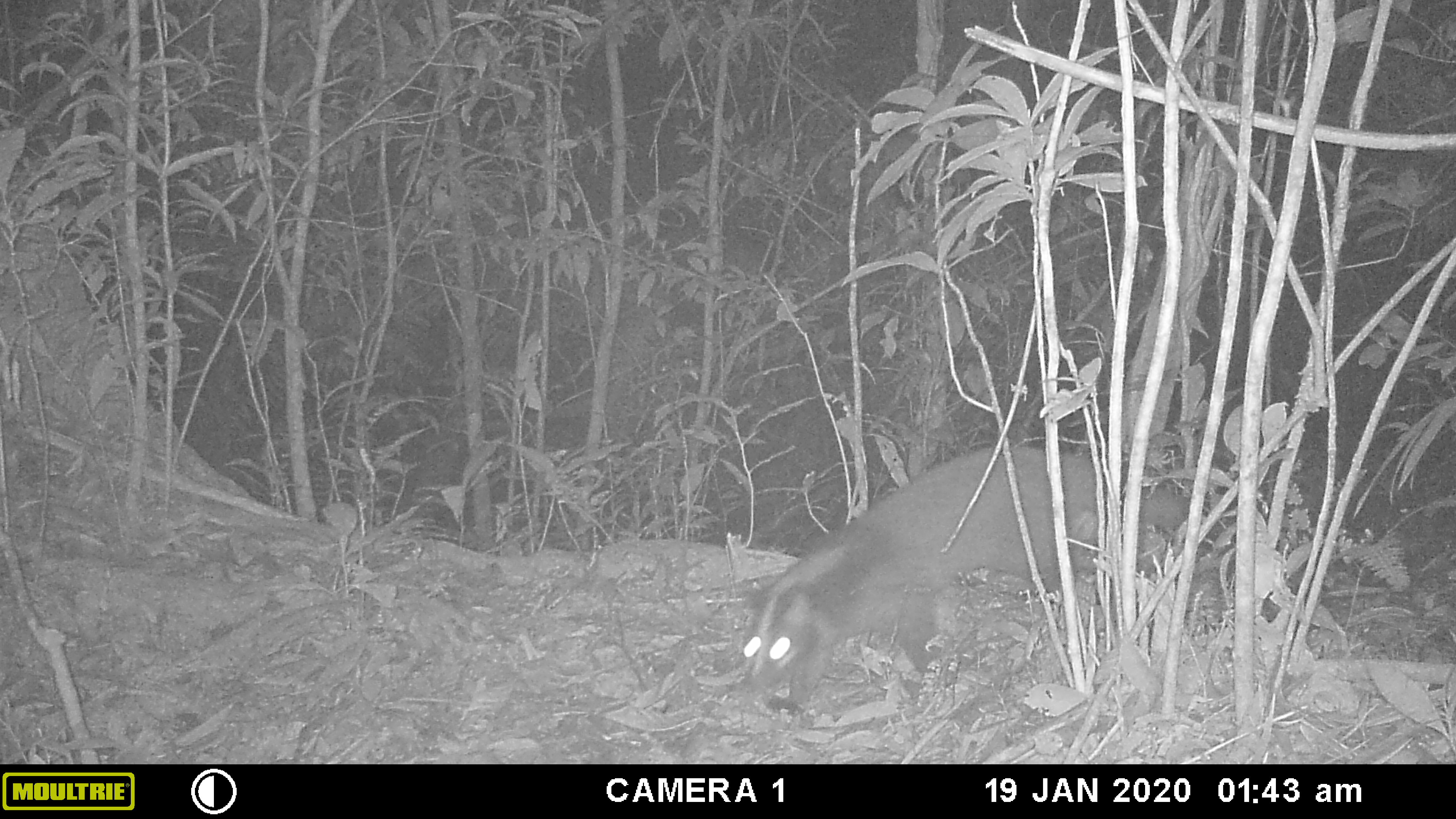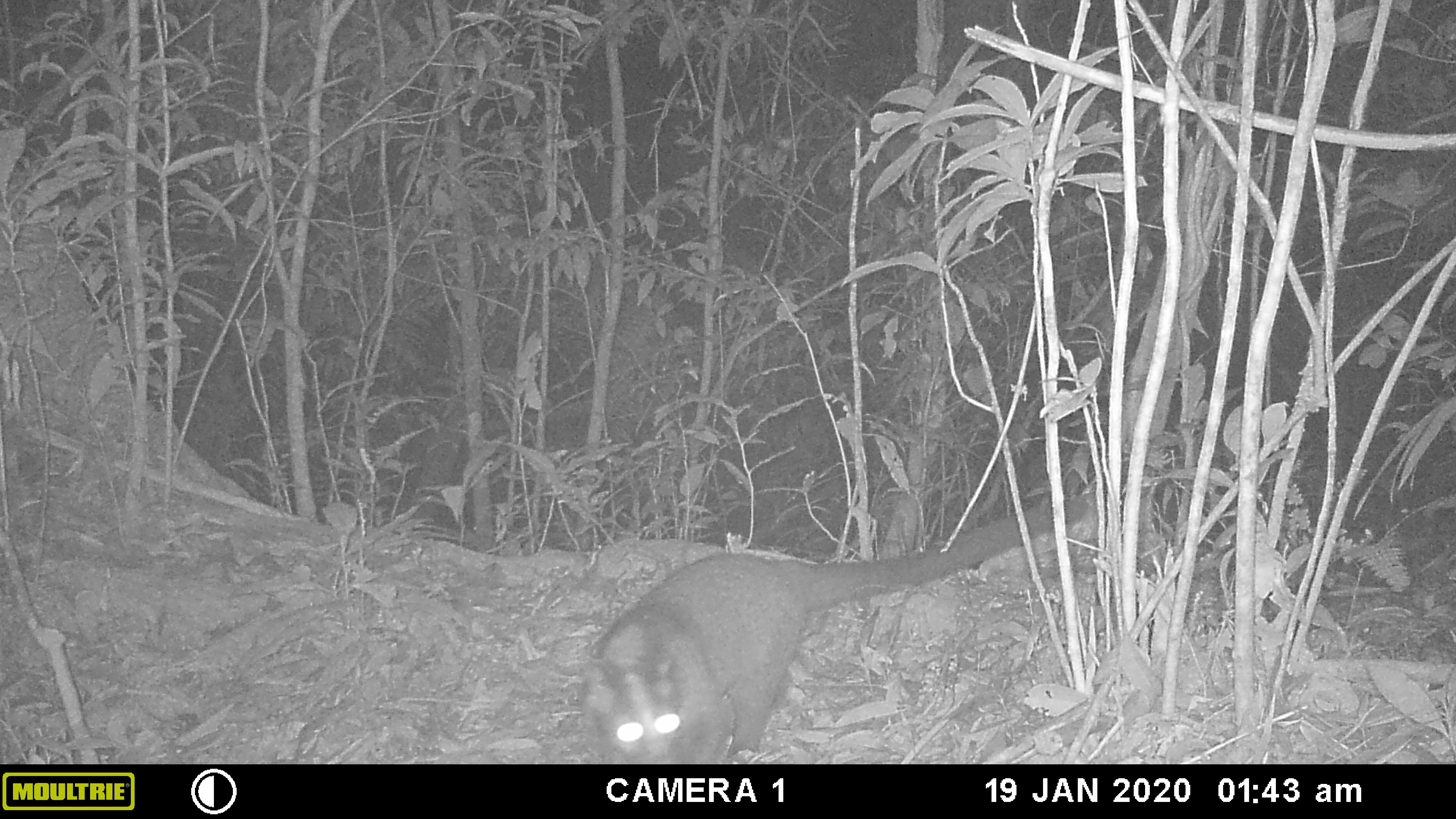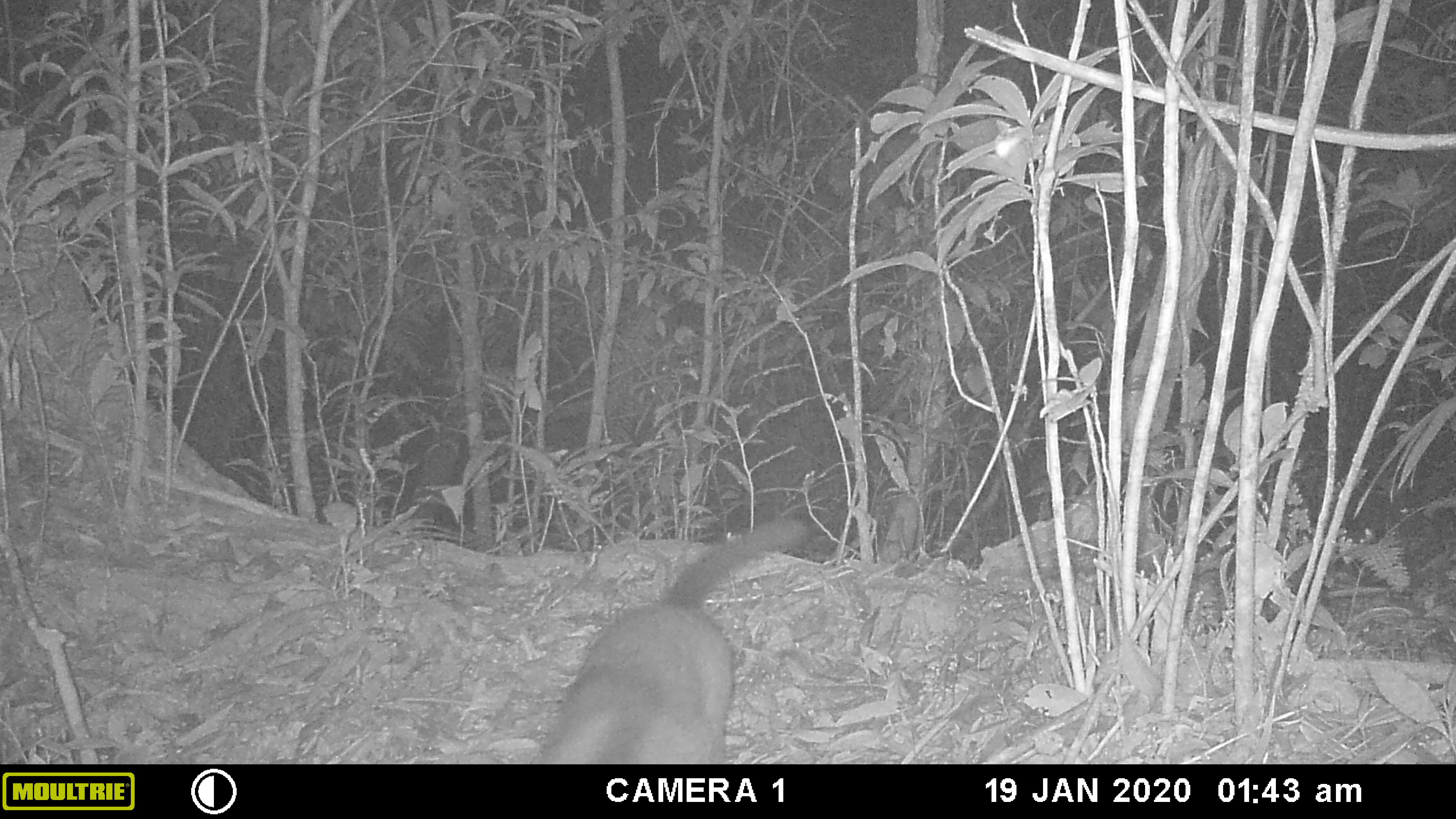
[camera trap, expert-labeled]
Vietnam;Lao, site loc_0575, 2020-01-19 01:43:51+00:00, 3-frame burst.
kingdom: Animalia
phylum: Chordata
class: Mammalia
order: Carnivora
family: Viverridae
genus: Paguma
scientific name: Paguma larvata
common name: masked palm civet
Masked palm civet (Paguma larvata). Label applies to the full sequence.